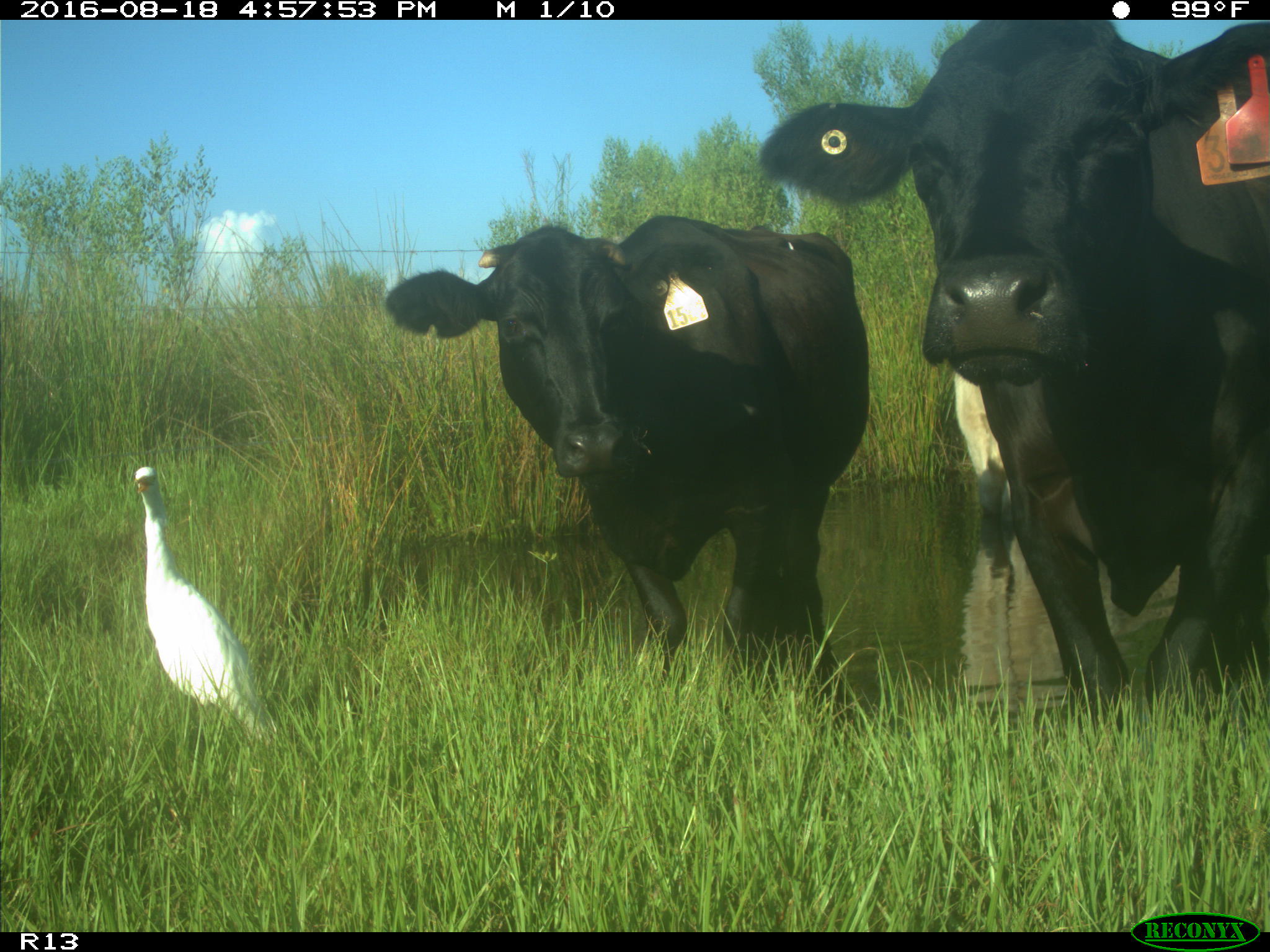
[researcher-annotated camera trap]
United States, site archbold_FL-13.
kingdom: Animalia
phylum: Chordata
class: Mammalia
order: Artiodactyla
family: Bovidae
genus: Bos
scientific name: Bos taurus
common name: domestic cow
Bos taurus (domestic cow).